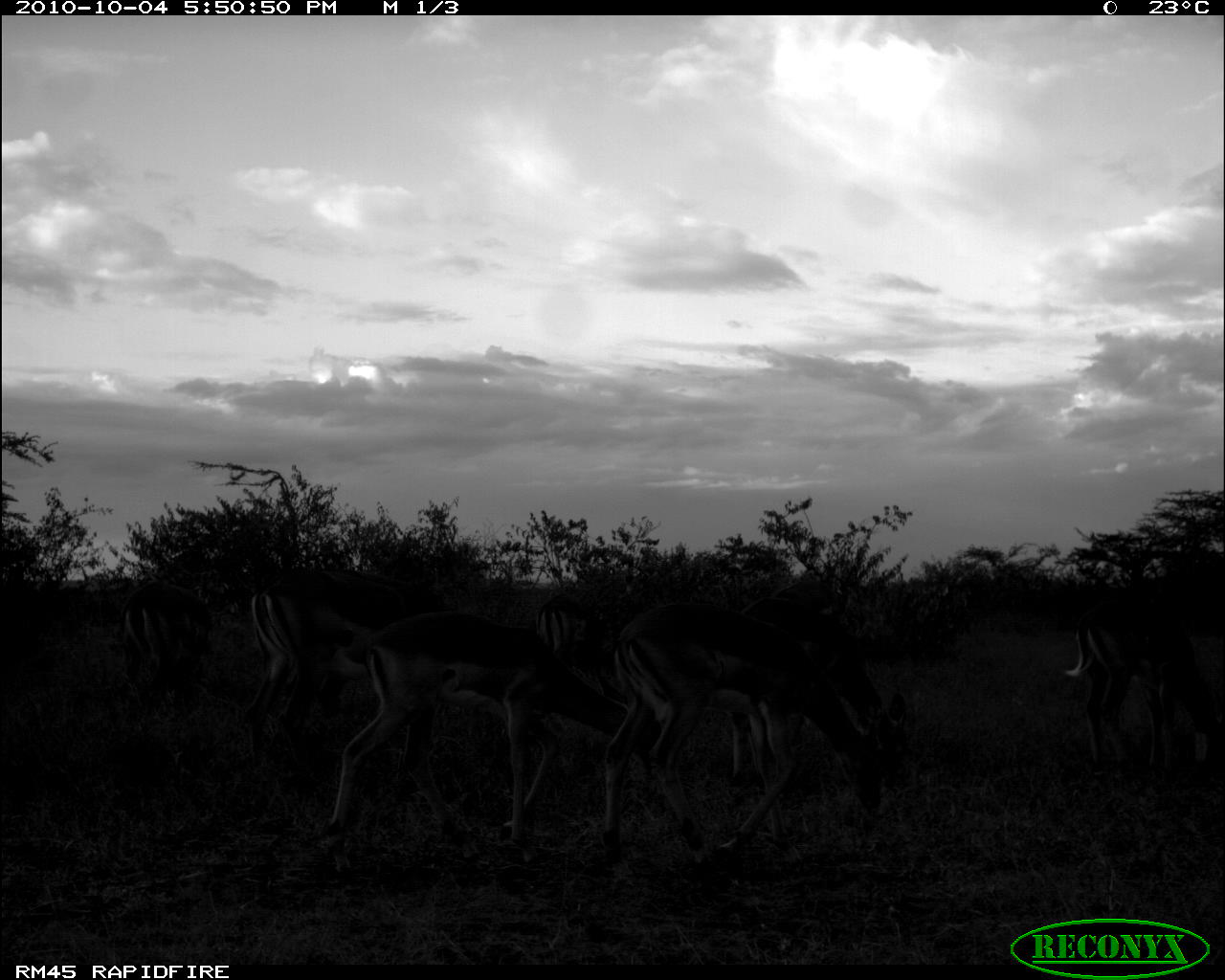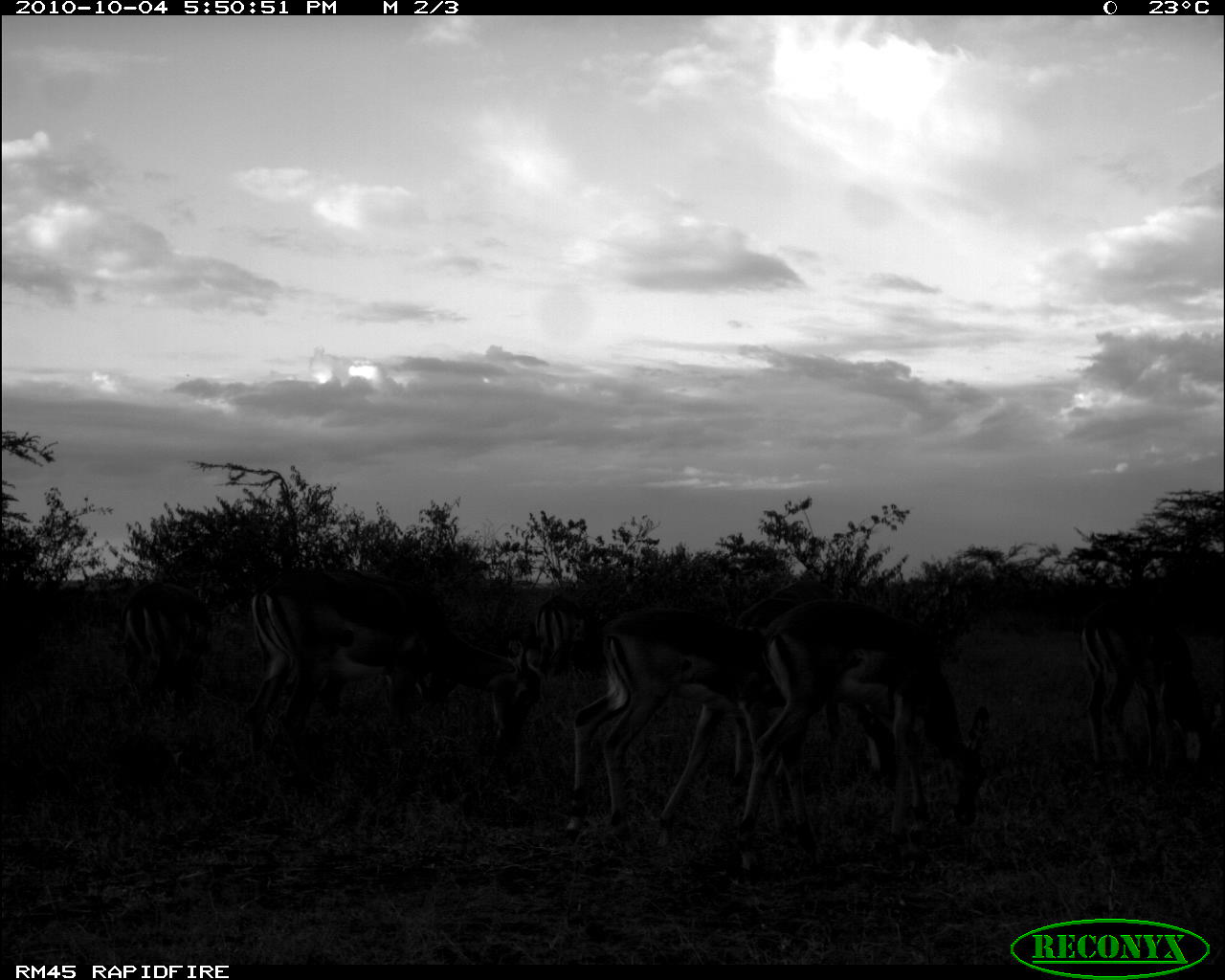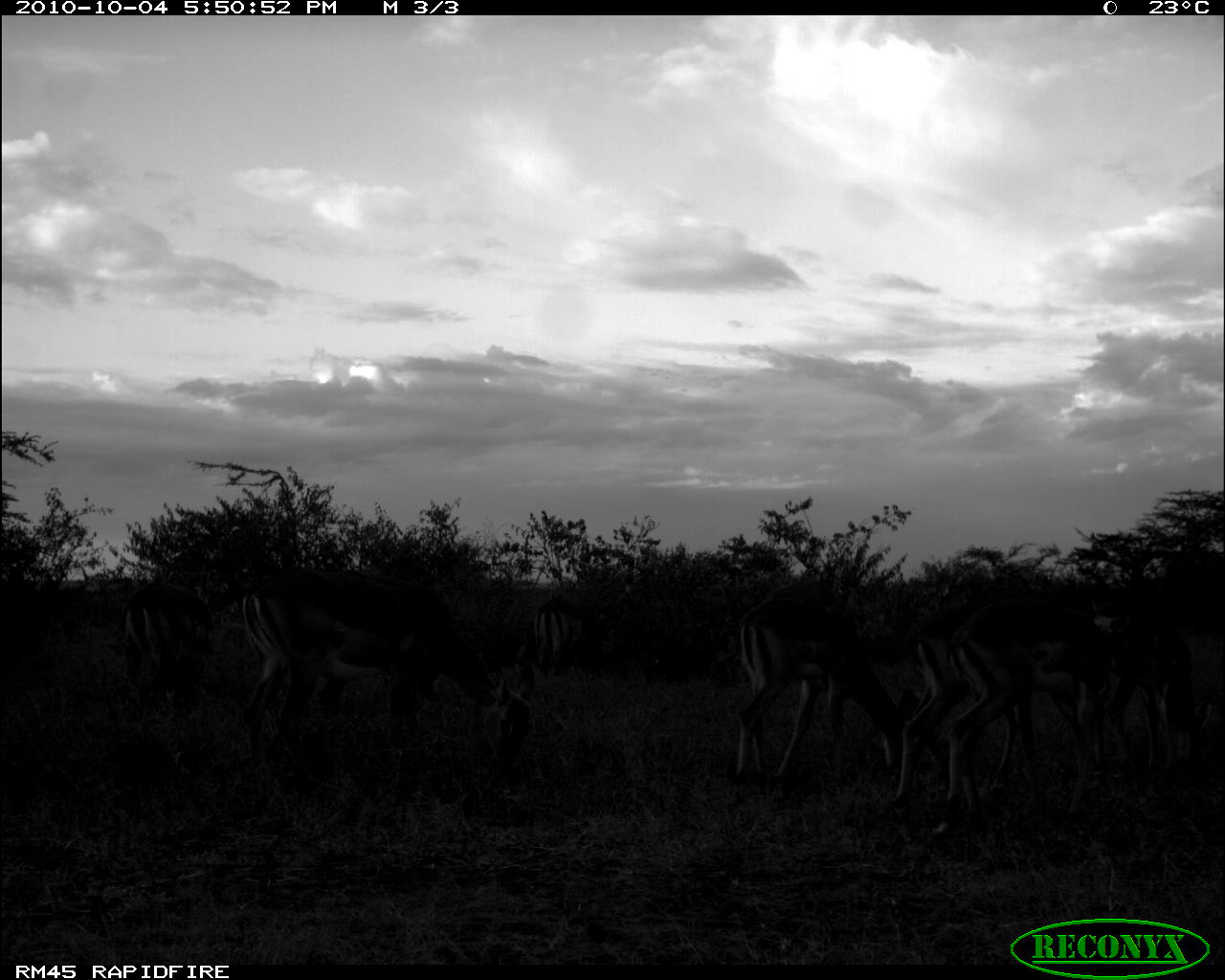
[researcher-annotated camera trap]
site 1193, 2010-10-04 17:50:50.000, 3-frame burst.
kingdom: Animalia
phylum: Chordata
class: Mammalia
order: Artiodactyla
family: Bovidae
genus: Aepyceros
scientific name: Aepyceros melampus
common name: impala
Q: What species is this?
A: Aepyceros melampus (impala).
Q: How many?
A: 8.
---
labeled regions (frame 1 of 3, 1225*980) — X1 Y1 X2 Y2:
aepyceros melampus: 327 612 652 850; 604 603 882 852; 244 567 466 769; 731 596 905 801; 1061 600 1221 779; 119 582 210 717; 536 593 625 699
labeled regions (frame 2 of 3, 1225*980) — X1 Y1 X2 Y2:
aepyceros melampus: 727 598 989 862; 248 572 539 773; 564 609 787 842; 731 579 895 789; 1080 596 1209 771; 121 581 208 706; 534 592 591 675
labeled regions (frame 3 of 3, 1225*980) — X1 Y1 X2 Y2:
aepyceros melampus: 241 566 530 783; 947 598 1176 828; 735 598 904 789; 1056 588 1193 815; 894 607 1041 813; 118 582 215 706; 533 596 592 679